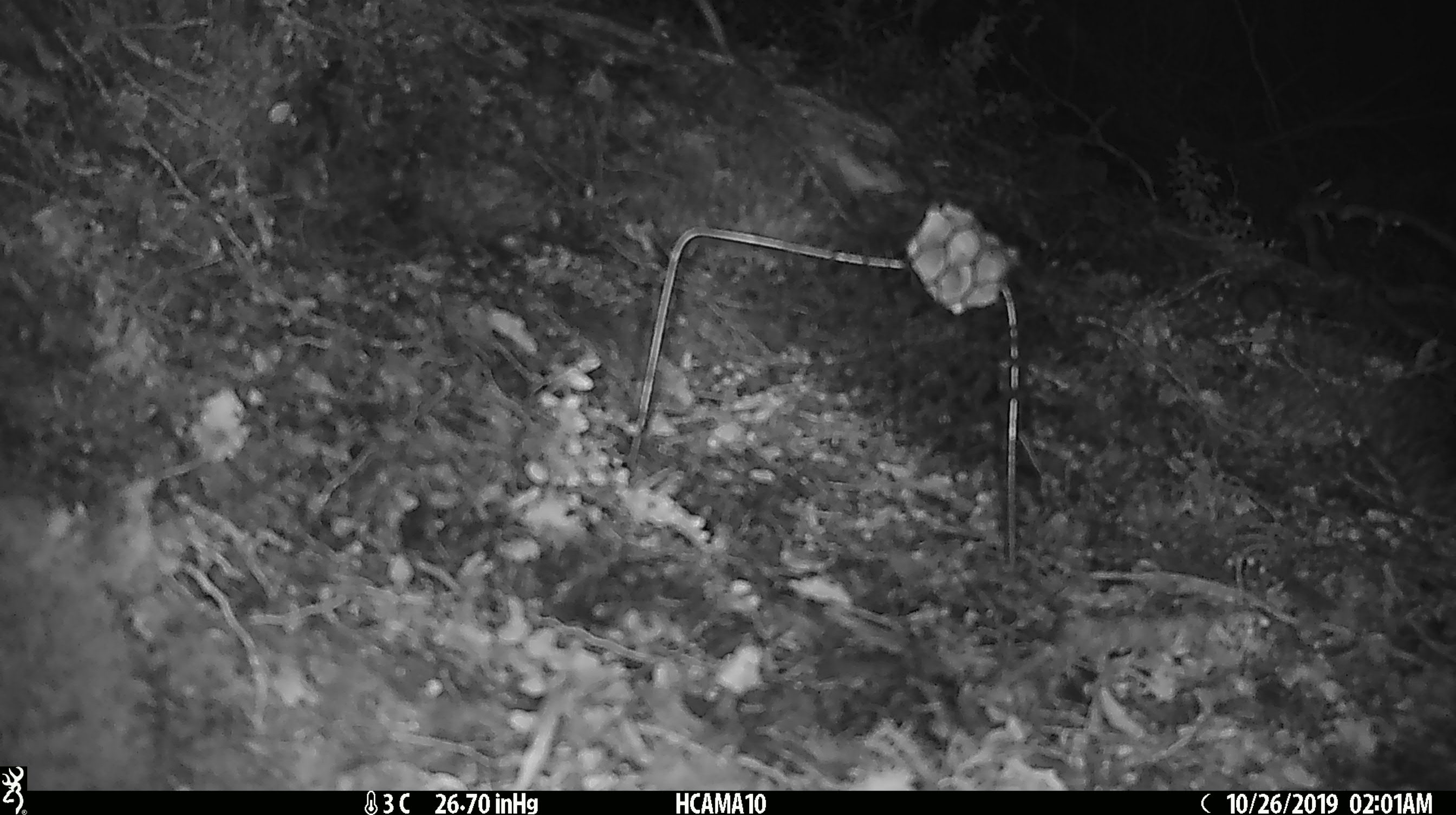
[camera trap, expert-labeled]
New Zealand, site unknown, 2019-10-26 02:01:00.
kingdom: Animalia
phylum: Chordata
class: Mammalia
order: Rodentia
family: Muridae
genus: Mus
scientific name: Mus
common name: mouse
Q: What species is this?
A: Mouse (Mus).